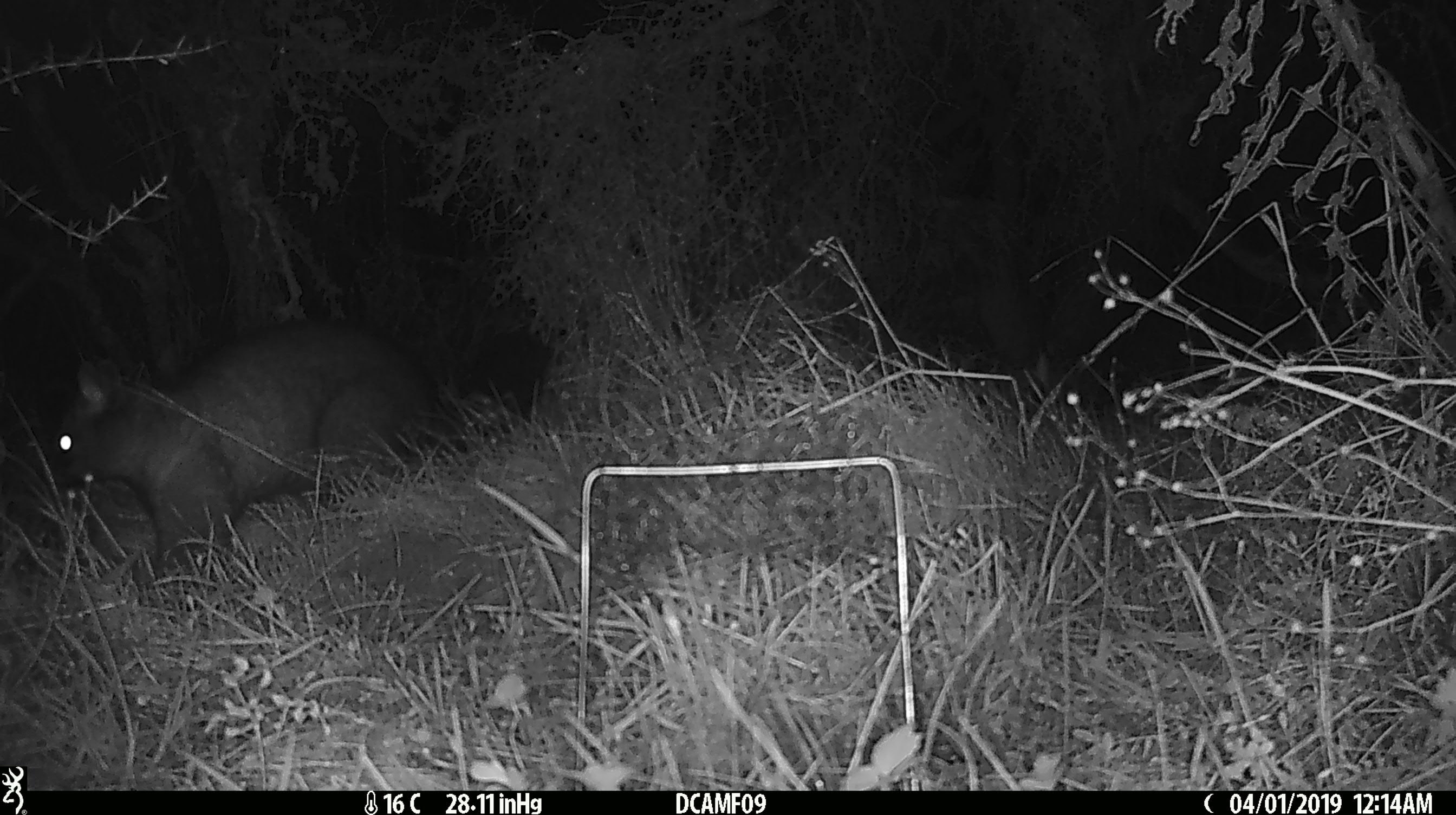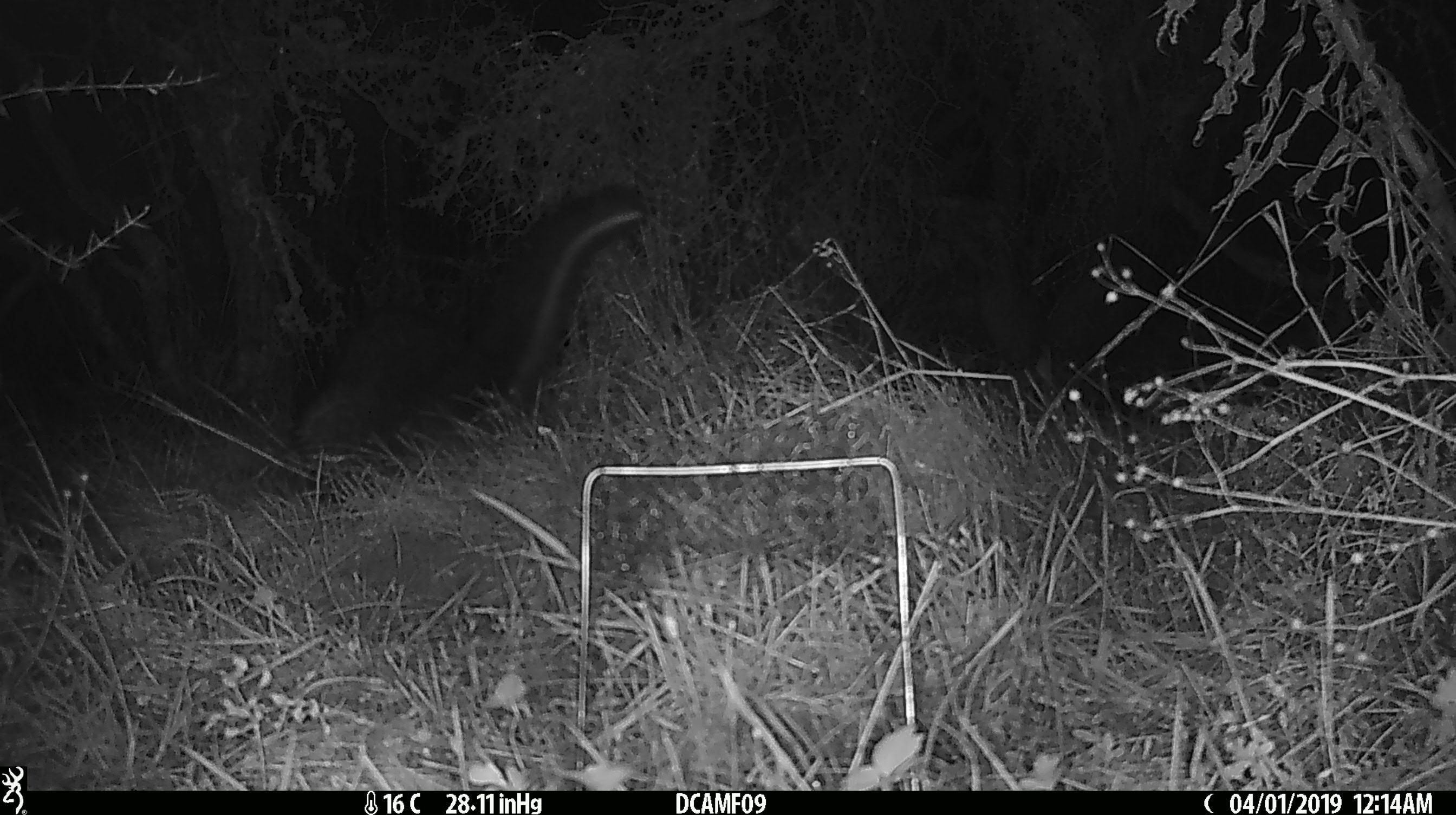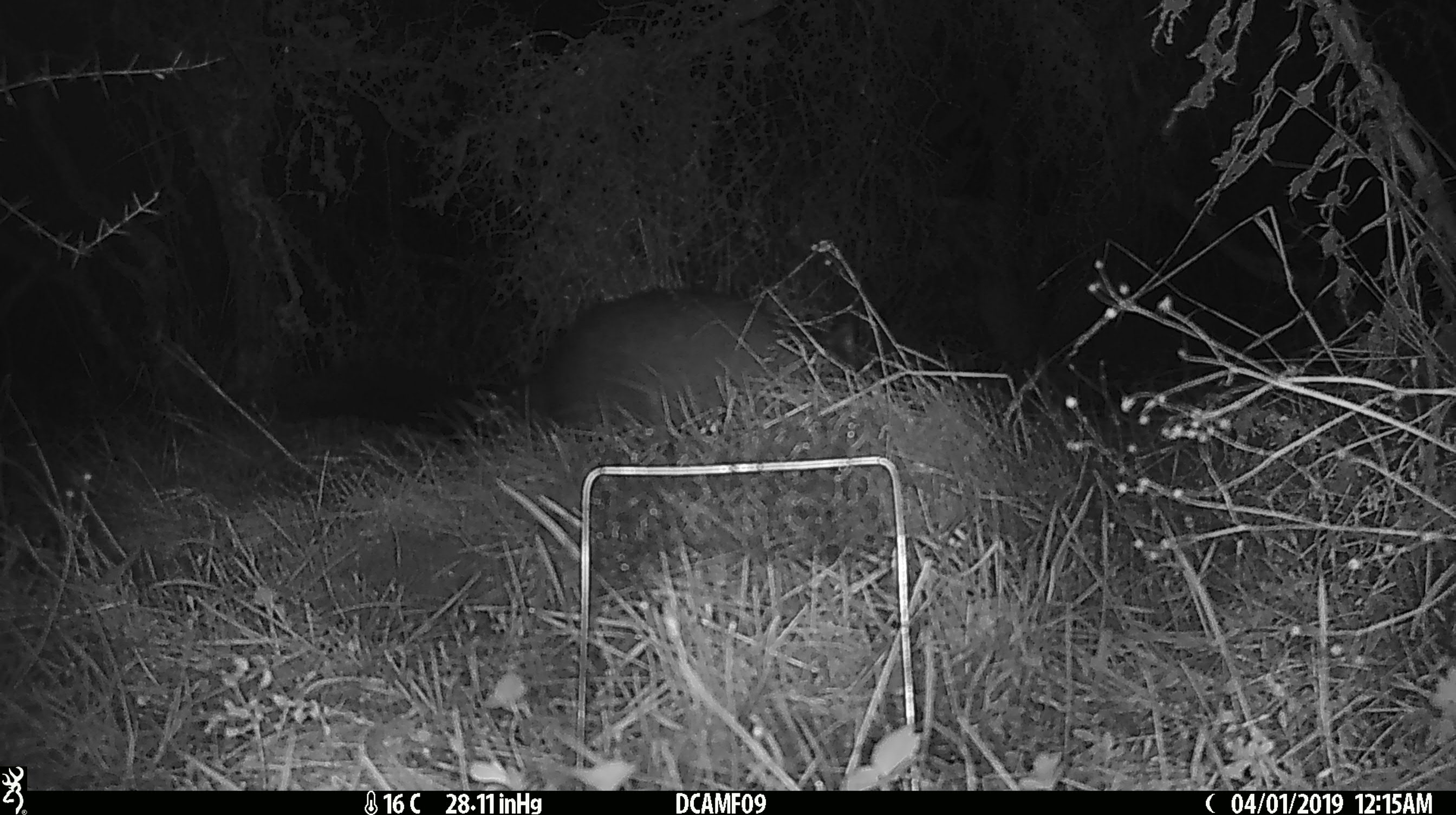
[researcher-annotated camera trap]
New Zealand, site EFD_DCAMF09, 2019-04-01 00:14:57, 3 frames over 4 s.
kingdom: Animalia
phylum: Chordata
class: Mammalia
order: Diprotodontia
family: Phalangeridae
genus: Trichosurus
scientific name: Trichosurus vulpecula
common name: common brushtail possum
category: possum